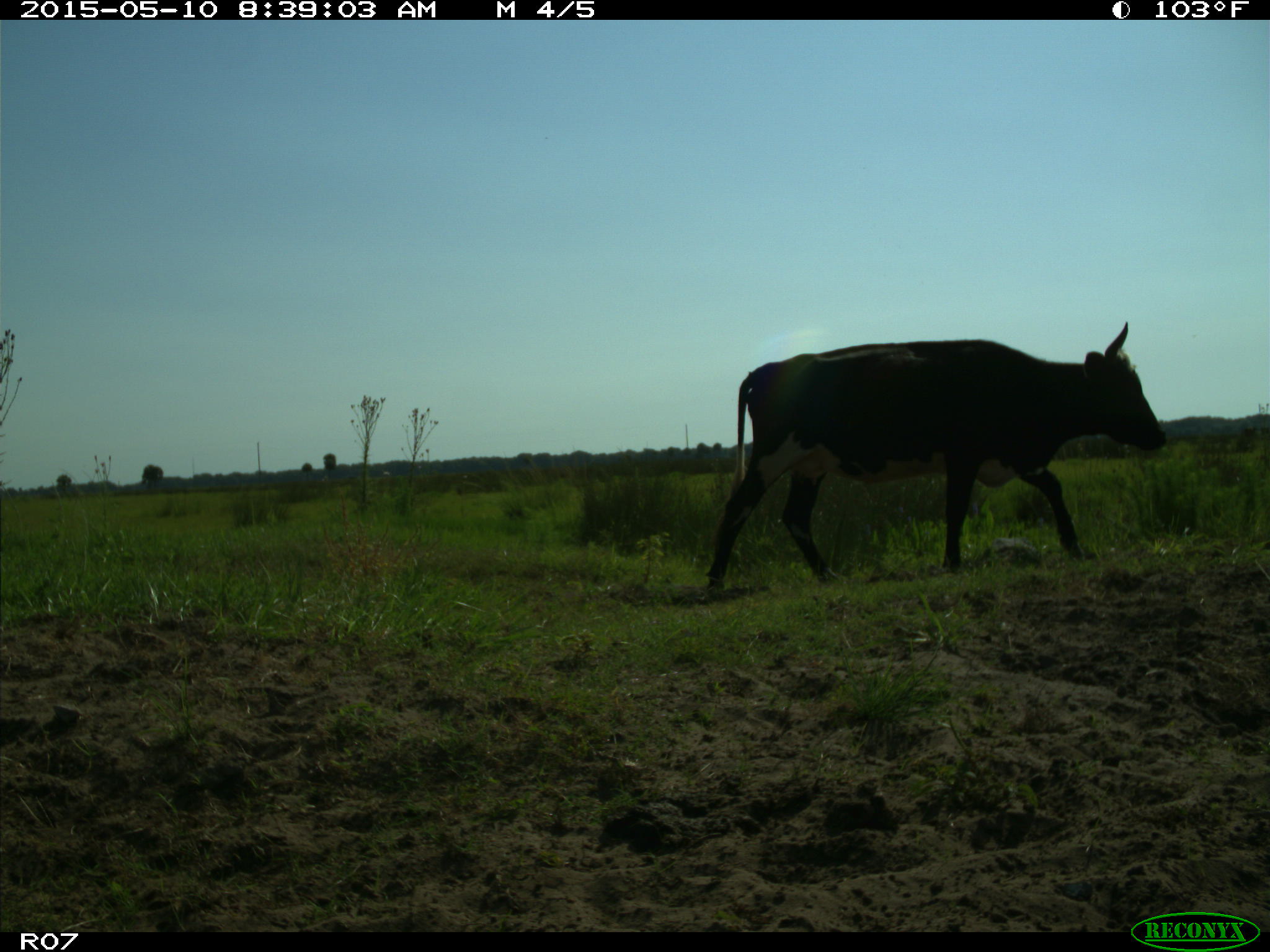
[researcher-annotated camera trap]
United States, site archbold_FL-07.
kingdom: Animalia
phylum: Chordata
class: Mammalia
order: Artiodactyla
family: Bovidae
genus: Bos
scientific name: Bos taurus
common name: domestic cow